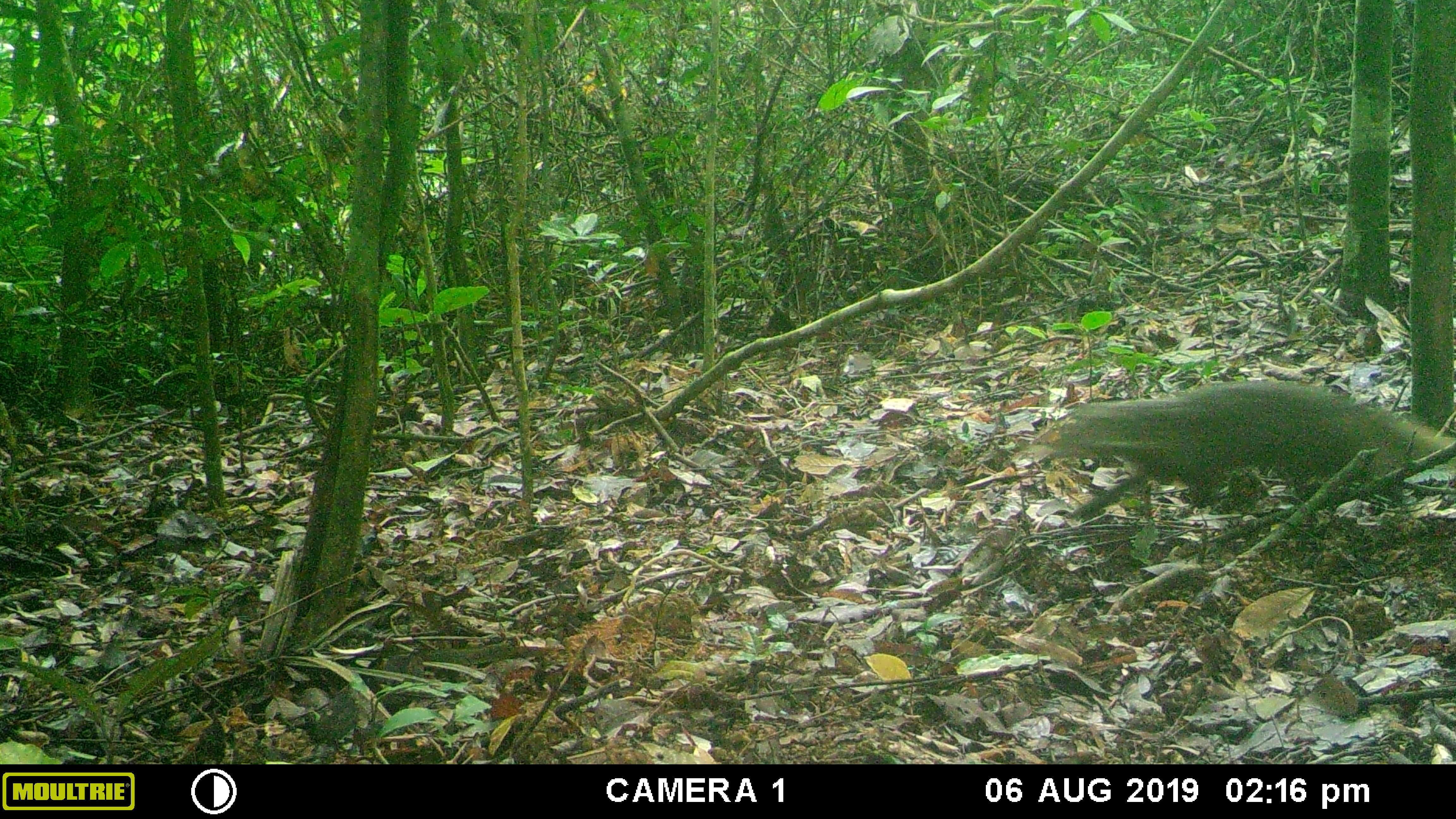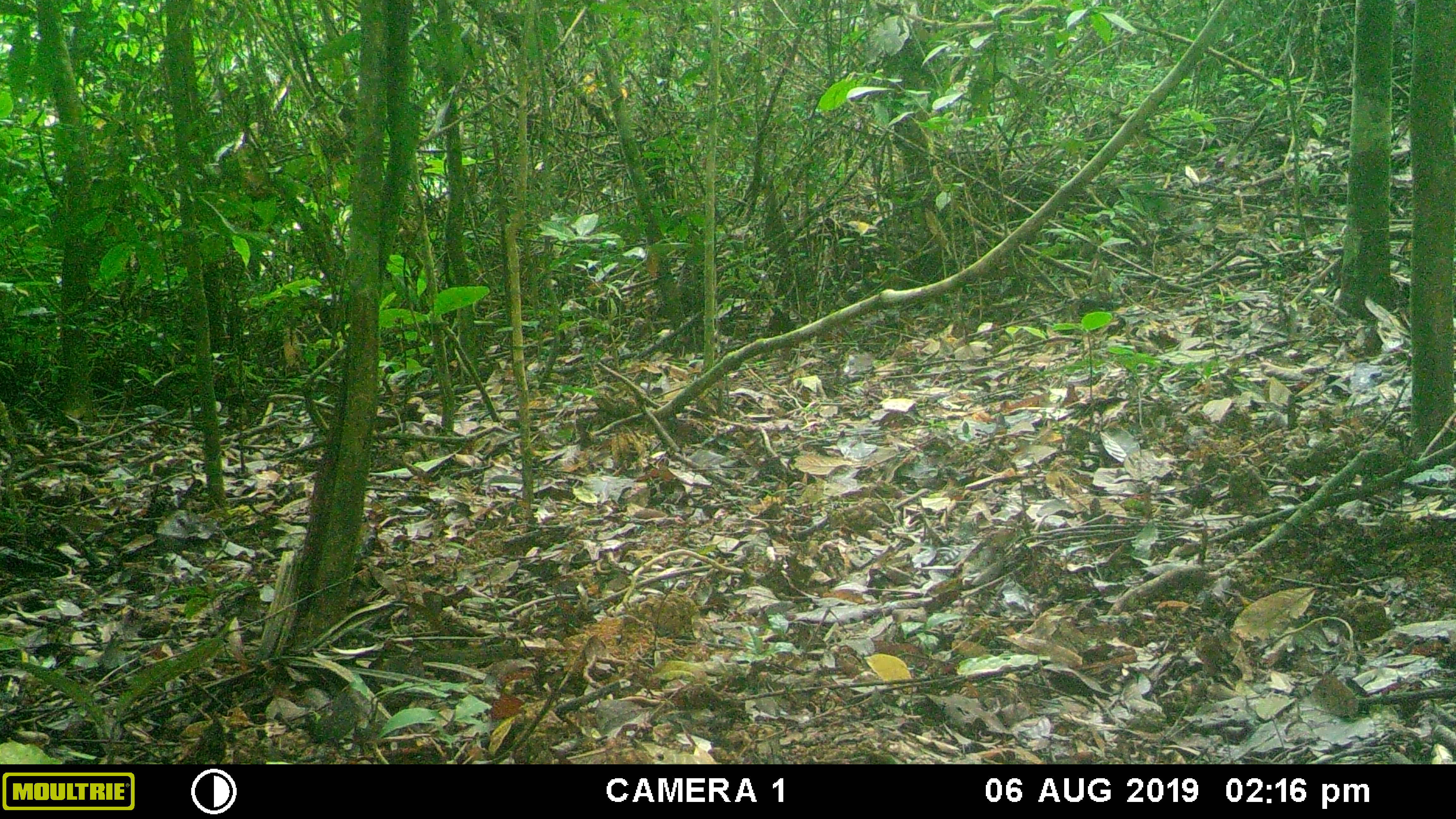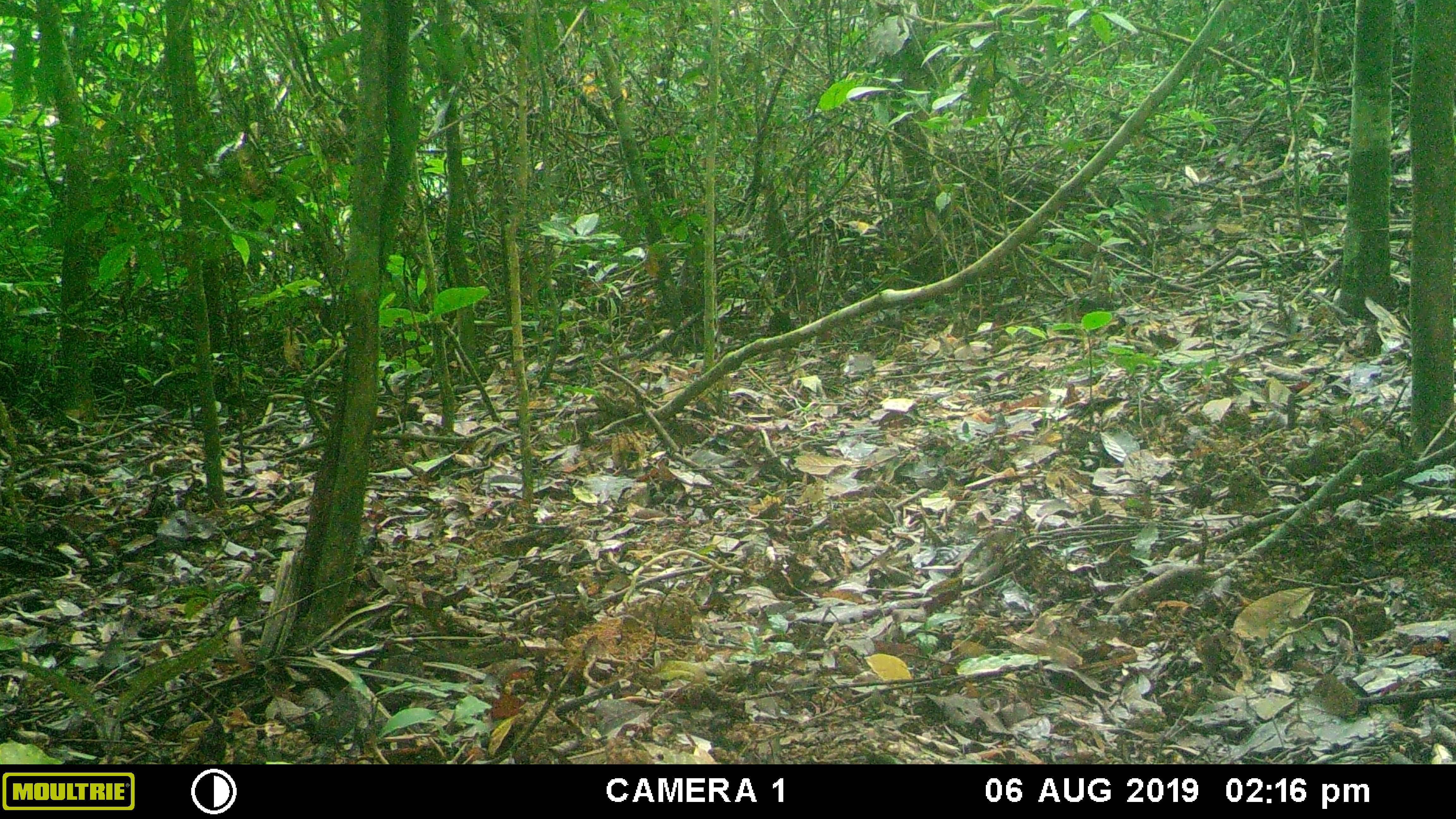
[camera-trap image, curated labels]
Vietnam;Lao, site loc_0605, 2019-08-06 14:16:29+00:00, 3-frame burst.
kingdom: Animalia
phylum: Chordata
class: Mammalia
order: Carnivora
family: Herpestidae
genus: Urva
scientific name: Urva urva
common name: crab-eating mongoose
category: crab eating mongoose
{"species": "crab eating mongoose (crab-eating mongoose) (Urva urva)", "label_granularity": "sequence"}